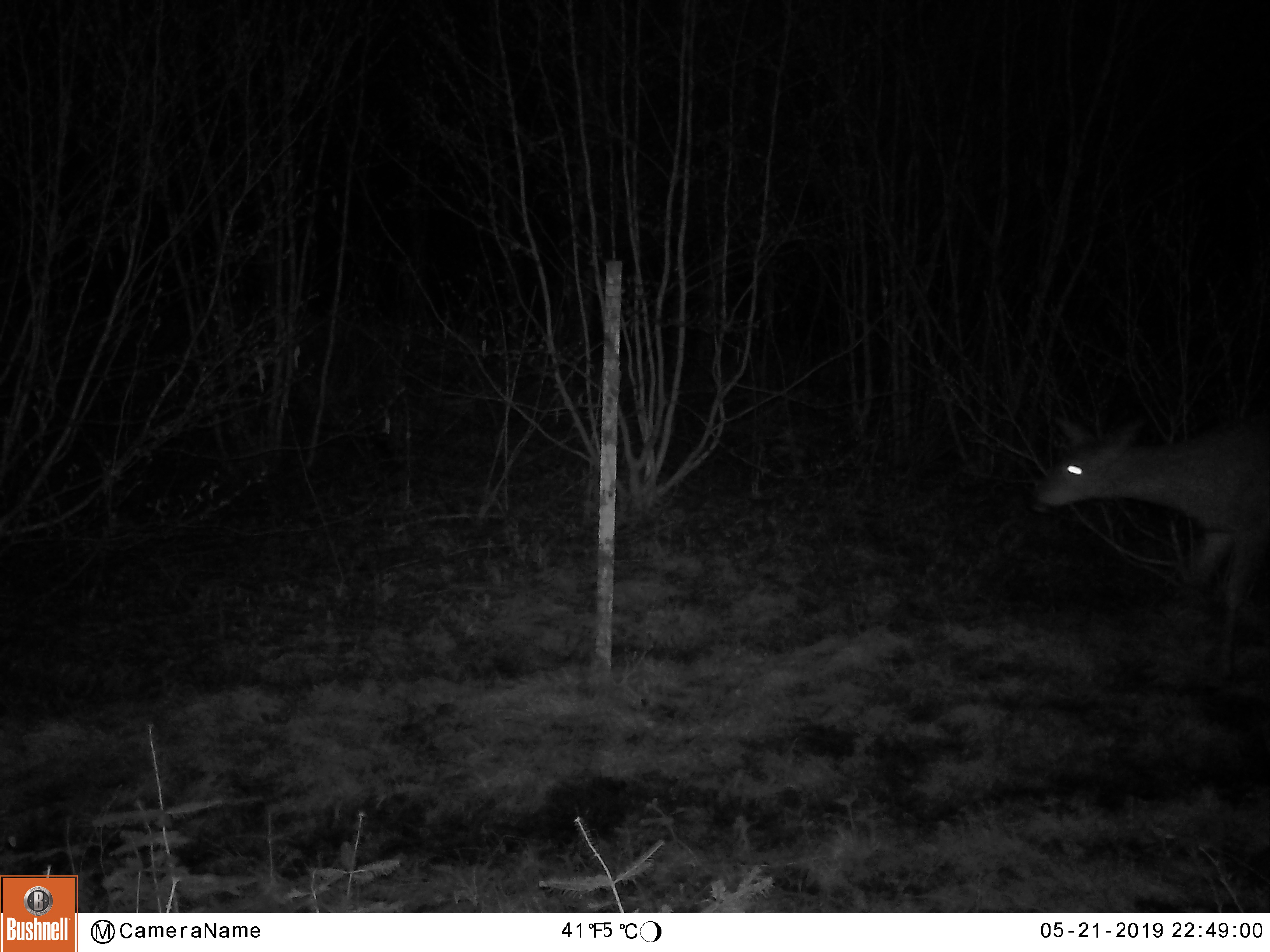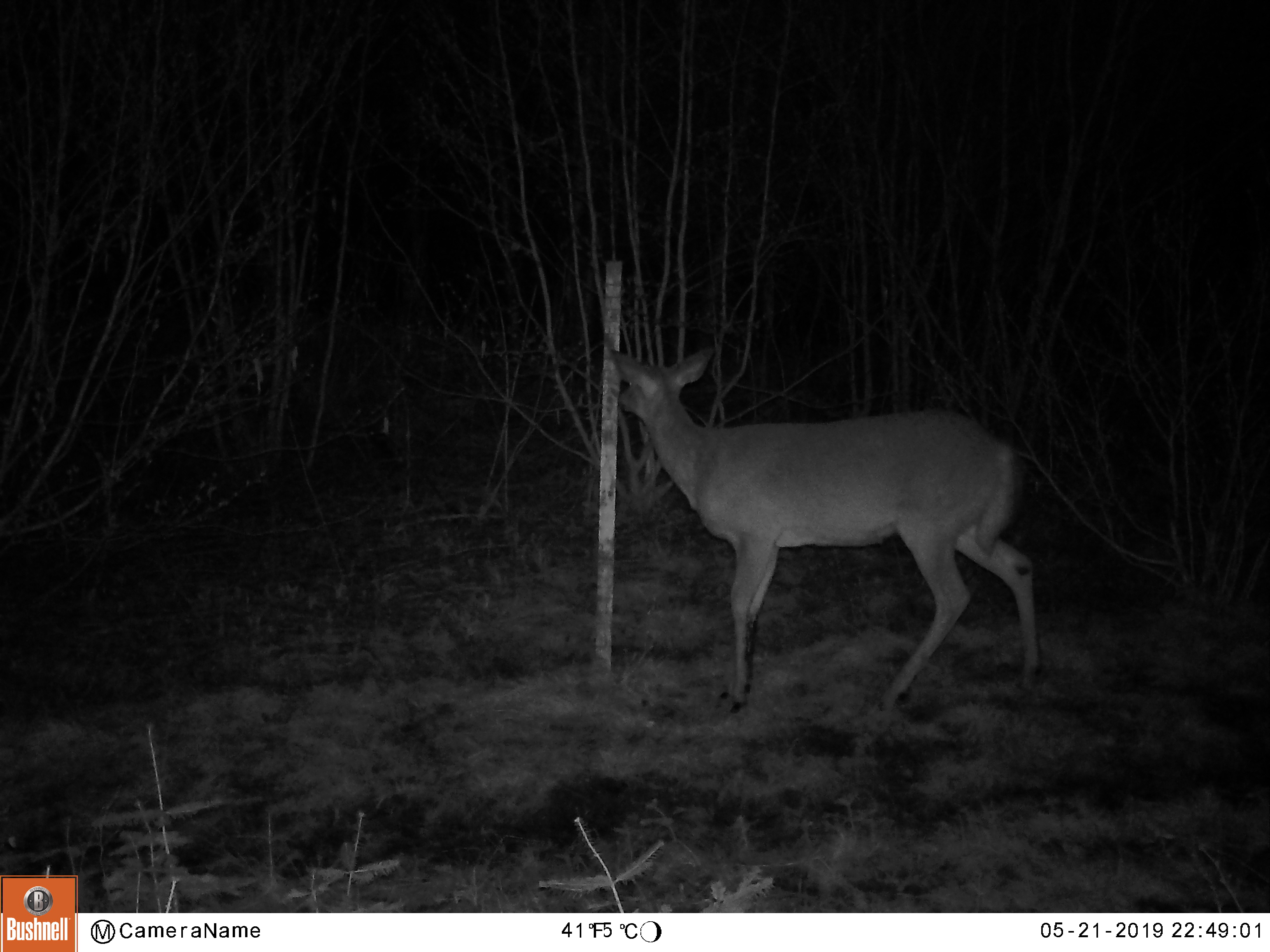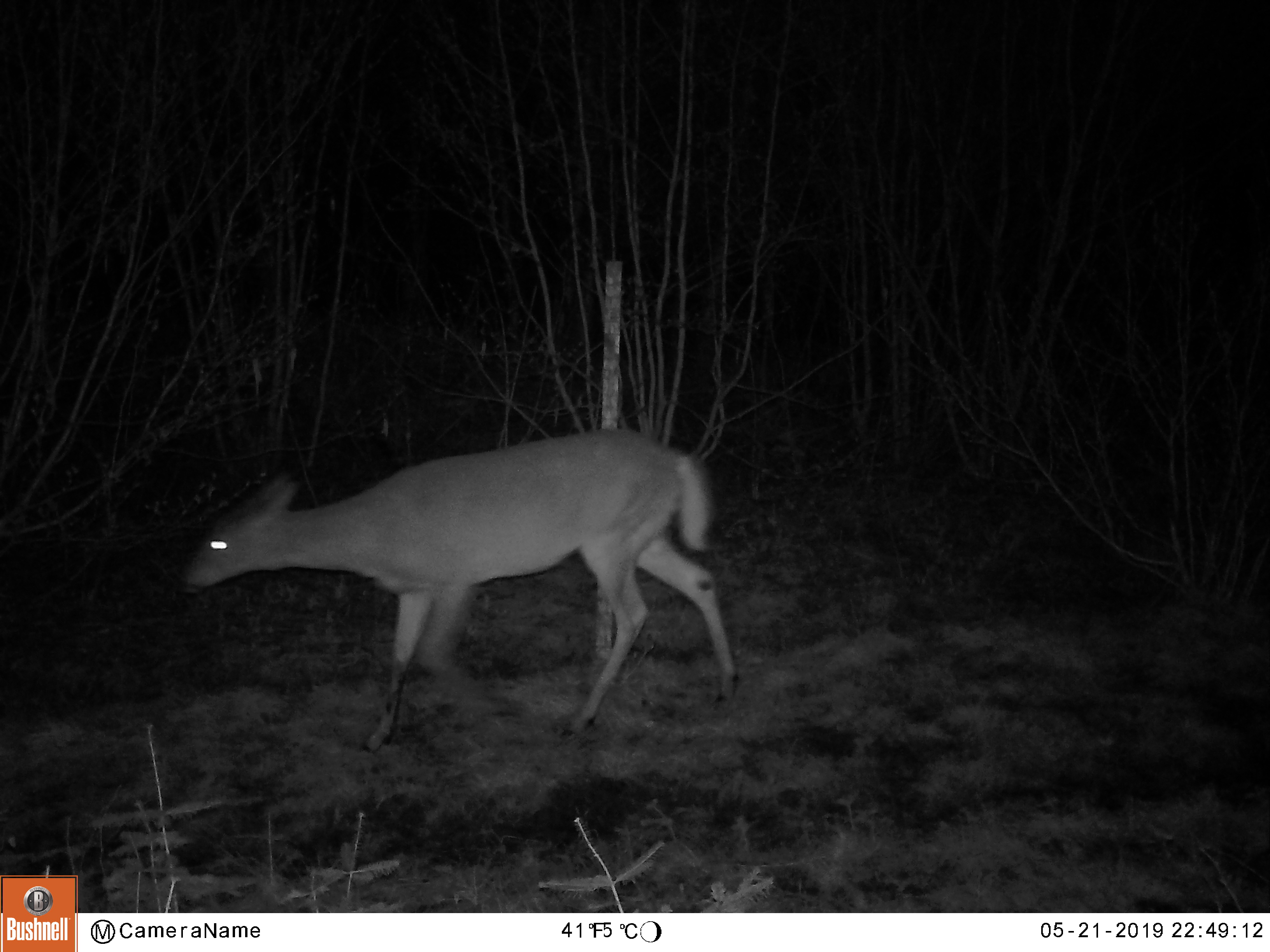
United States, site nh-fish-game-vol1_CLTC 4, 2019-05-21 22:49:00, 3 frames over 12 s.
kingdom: Animalia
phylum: Chordata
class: Mammalia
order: Artiodactyla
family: Cervidae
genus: Odocoileus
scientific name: Odocoileus virginianus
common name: white-tailed deer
White-tailed deer (Odocoileus virginianus).